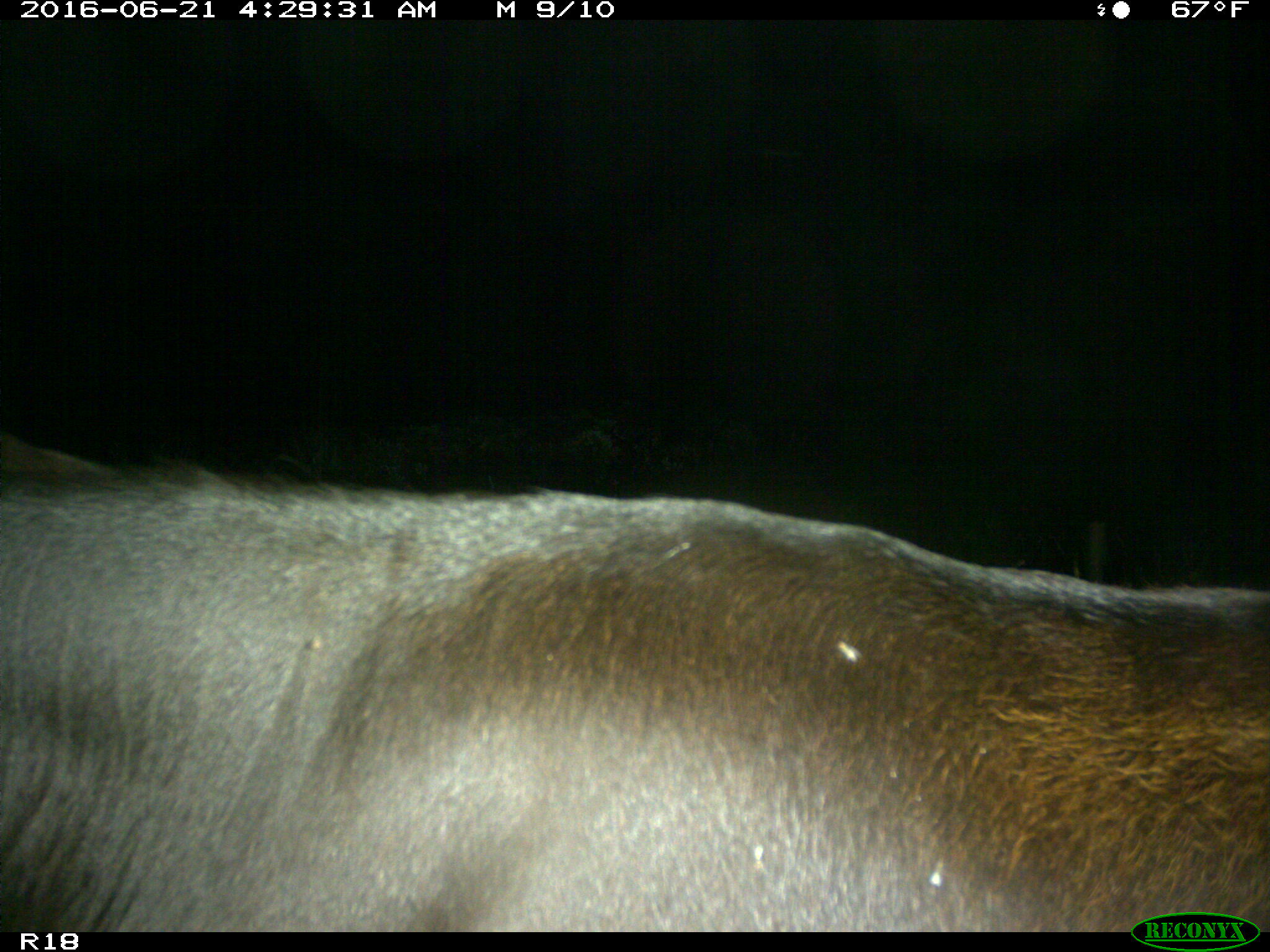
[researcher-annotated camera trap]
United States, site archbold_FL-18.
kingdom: Animalia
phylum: Chordata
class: Mammalia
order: Artiodactyla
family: Bovidae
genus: Bos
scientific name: Bos taurus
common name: domestic cow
Bos taurus (domestic cow).